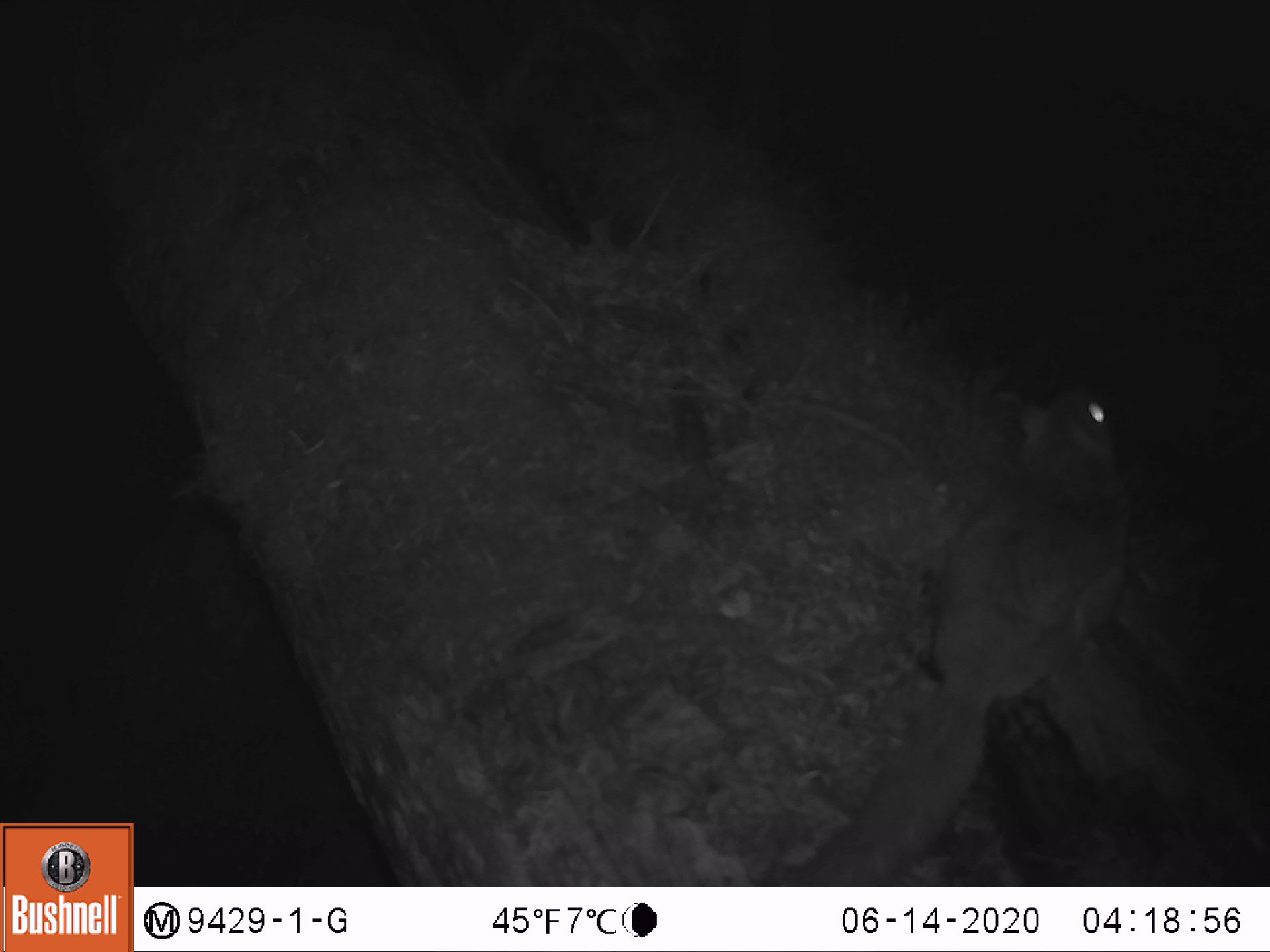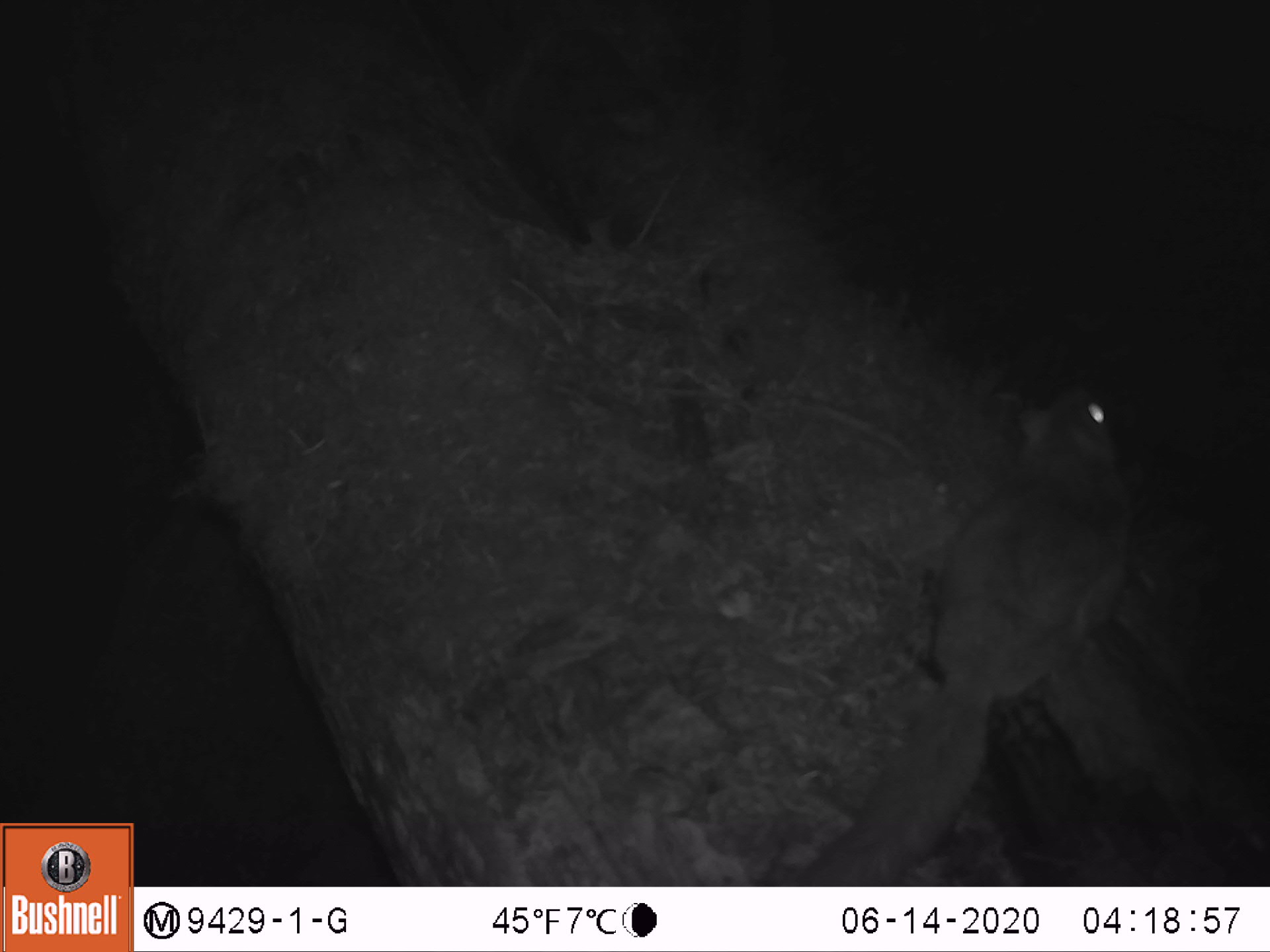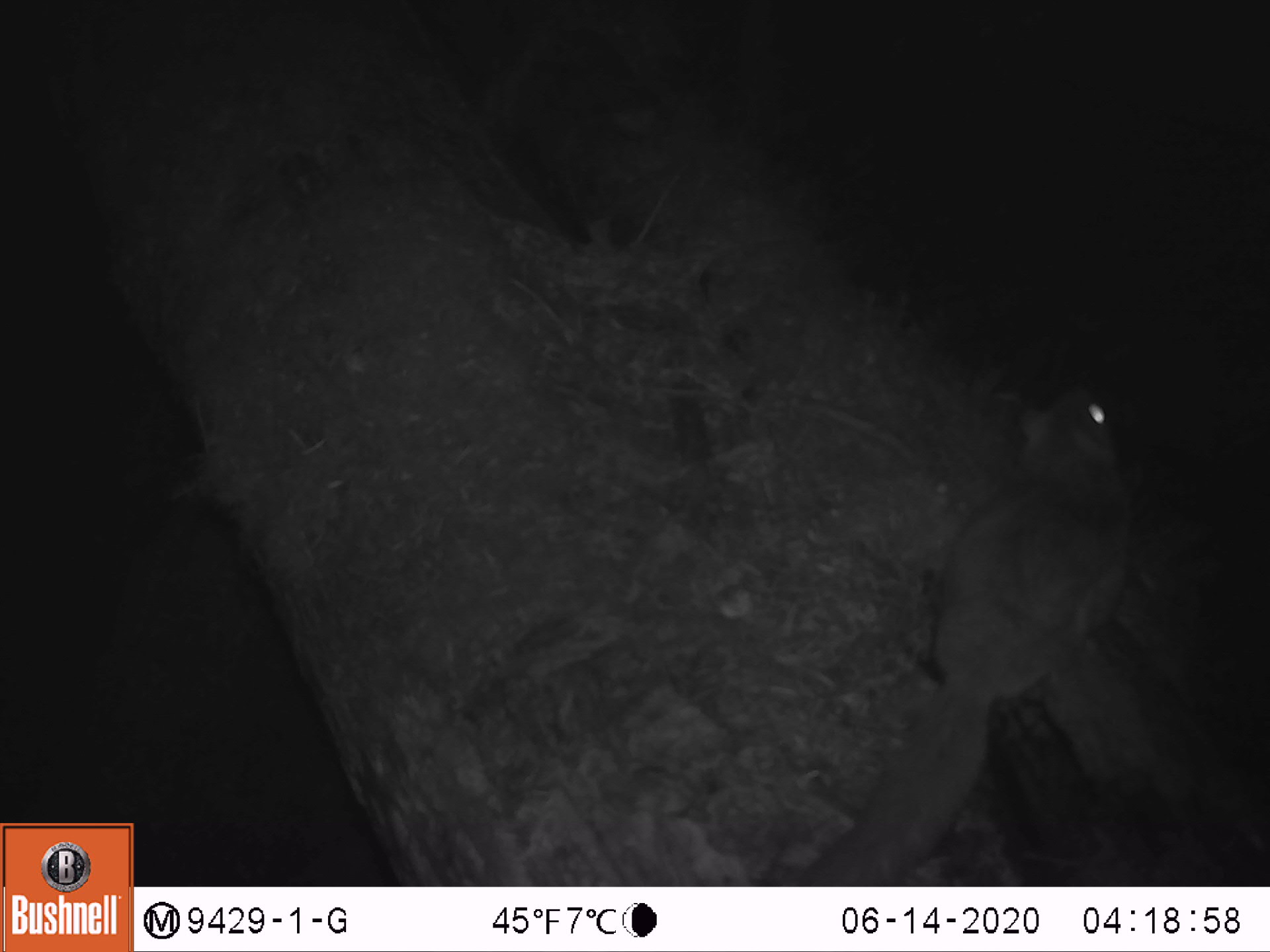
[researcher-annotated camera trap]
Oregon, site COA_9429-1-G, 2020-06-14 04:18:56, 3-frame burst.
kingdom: Animalia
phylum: Chordata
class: Mammalia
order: Rodentia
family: Sciuridae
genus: Glaucomys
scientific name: Glaucomys oregonensis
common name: humboldt's flying squirrel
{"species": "humboldt's flying squirrel (Glaucomys oregonensis)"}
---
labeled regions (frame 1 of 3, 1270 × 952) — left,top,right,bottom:
humboldt's flying squirrel: 783,364,1140,883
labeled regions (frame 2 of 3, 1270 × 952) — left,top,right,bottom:
humboldt's flying squirrel: 794,366,1150,882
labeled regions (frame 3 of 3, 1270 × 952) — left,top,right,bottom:
humboldt's flying squirrel: 797,368,1149,882